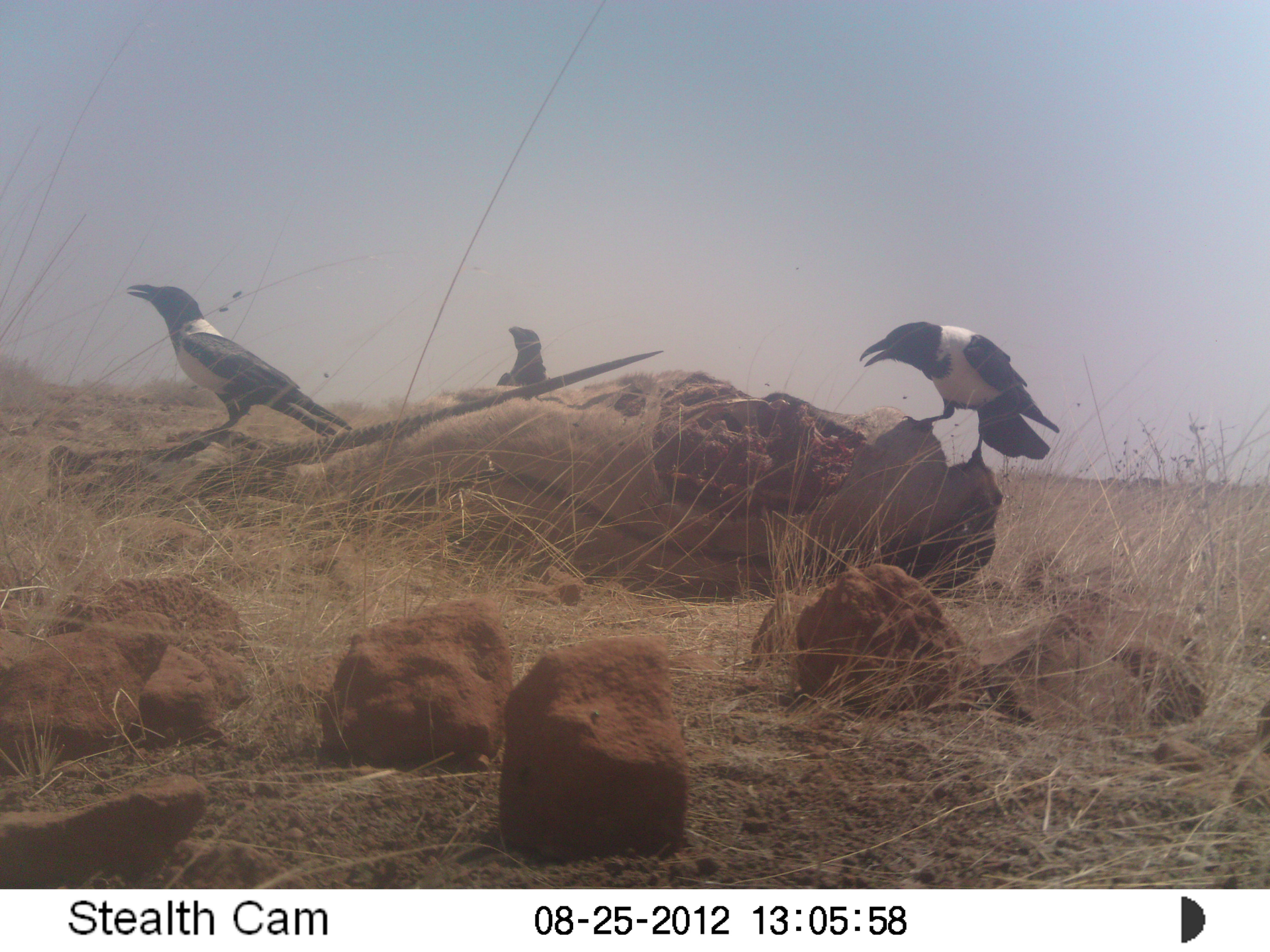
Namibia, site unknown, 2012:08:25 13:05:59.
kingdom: Animalia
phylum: Chordata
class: Aves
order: Passeriformes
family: Corvidae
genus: Corvus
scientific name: Corvus albus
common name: pied crow